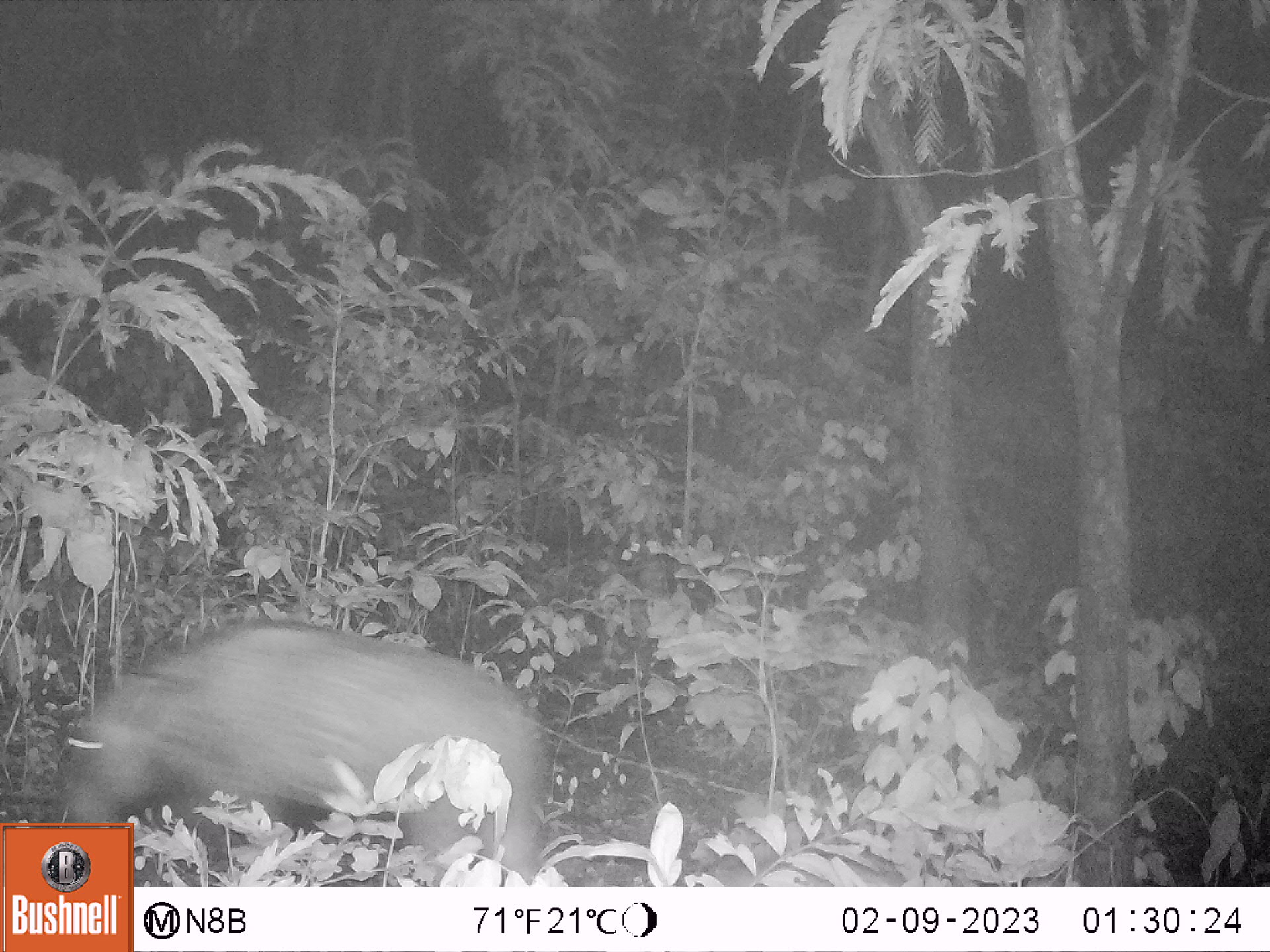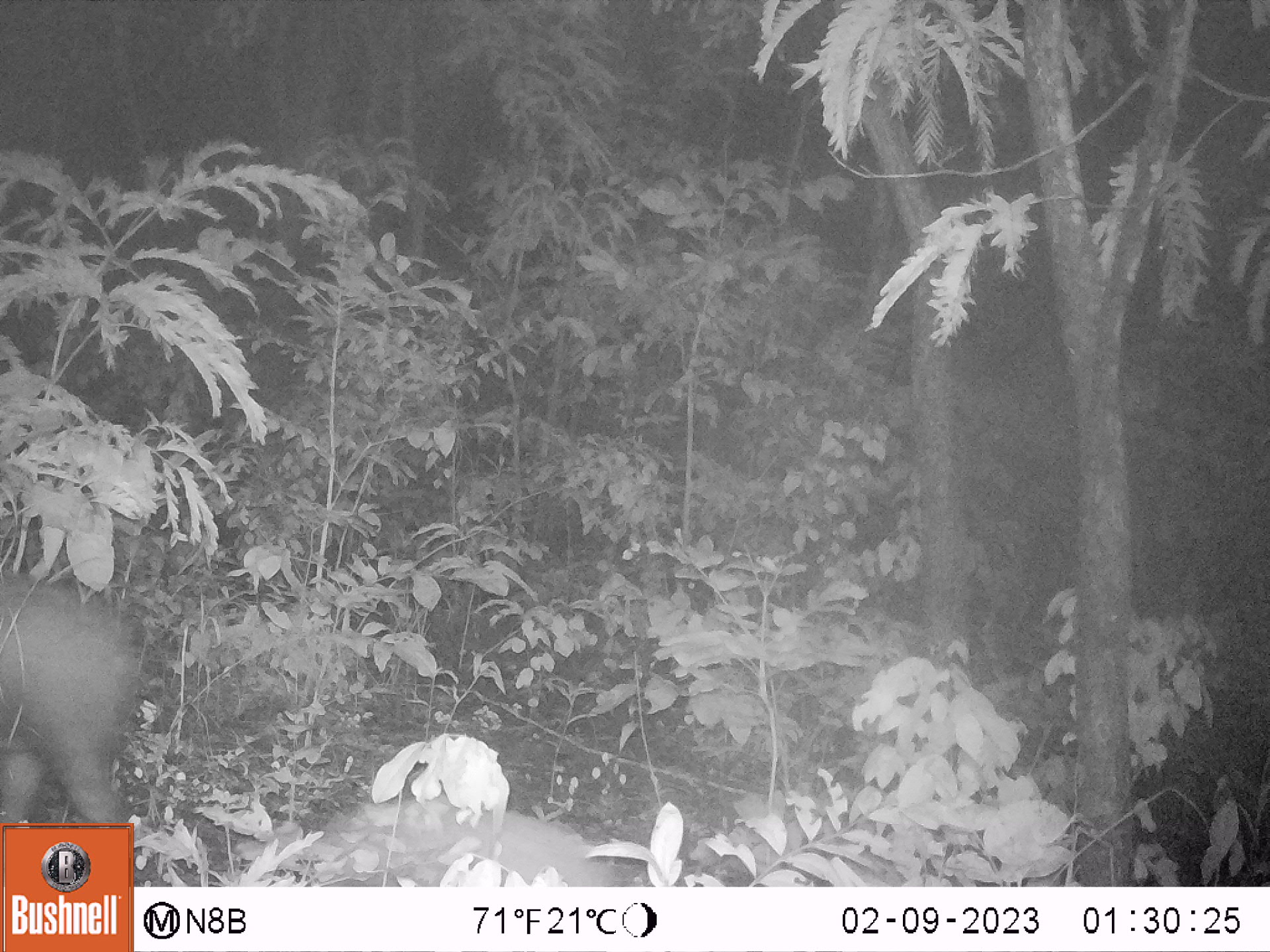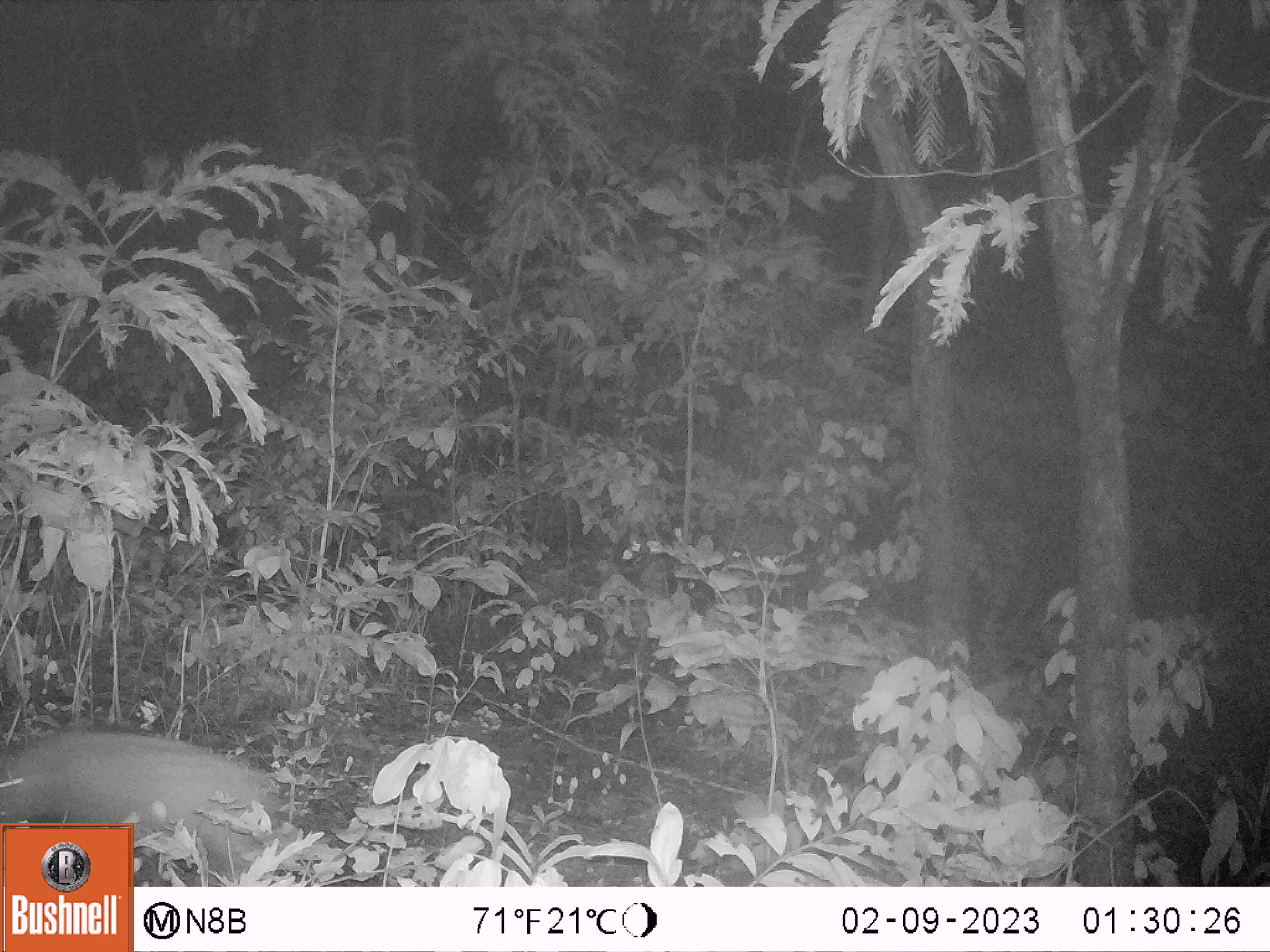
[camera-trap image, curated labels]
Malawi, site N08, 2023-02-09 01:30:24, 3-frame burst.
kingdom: Animalia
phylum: Chordata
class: Mammalia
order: Artiodactyla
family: Suidae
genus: Potamochoerus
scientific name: Potamochoerus larvatus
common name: bushpig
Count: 1.